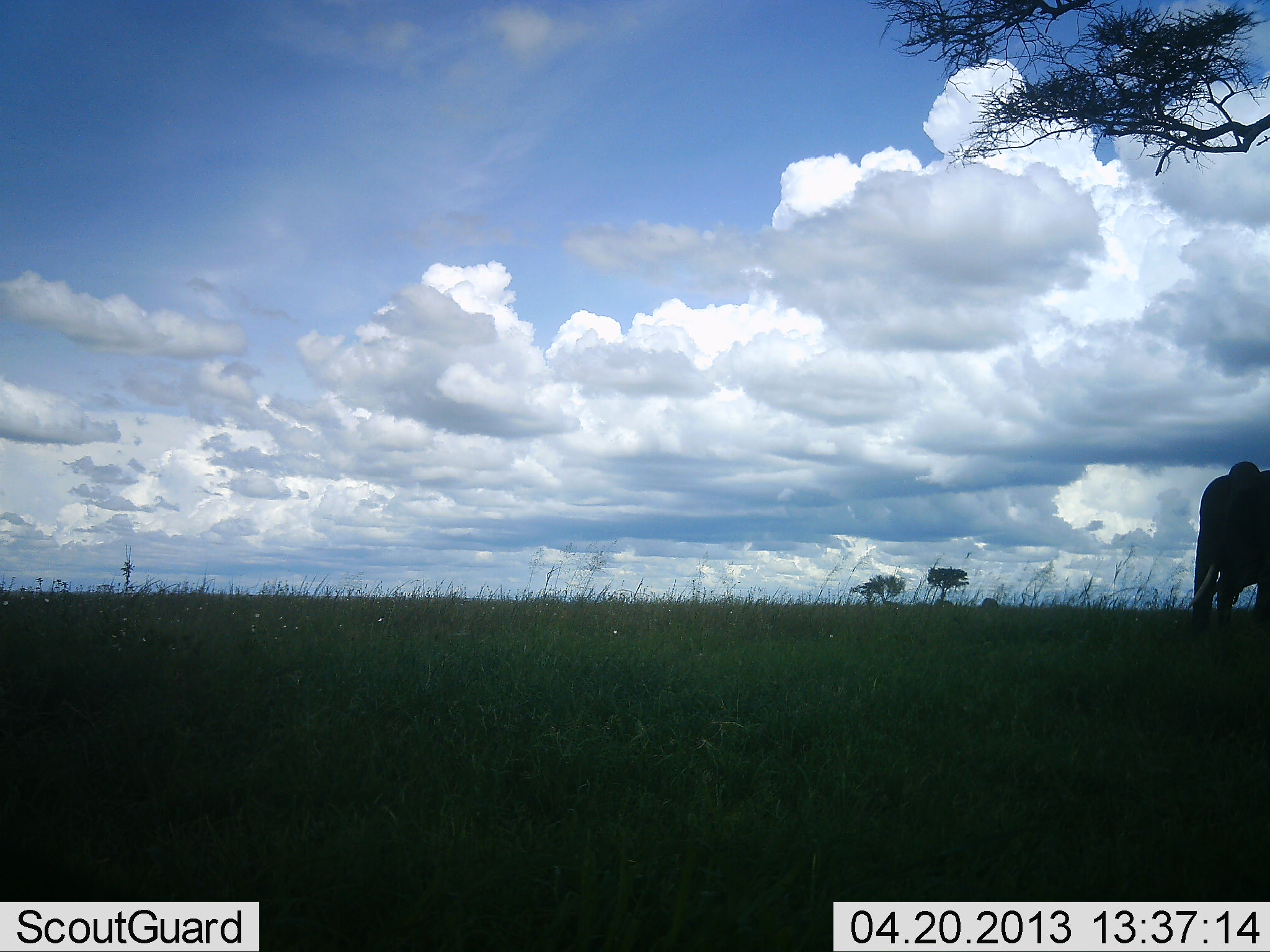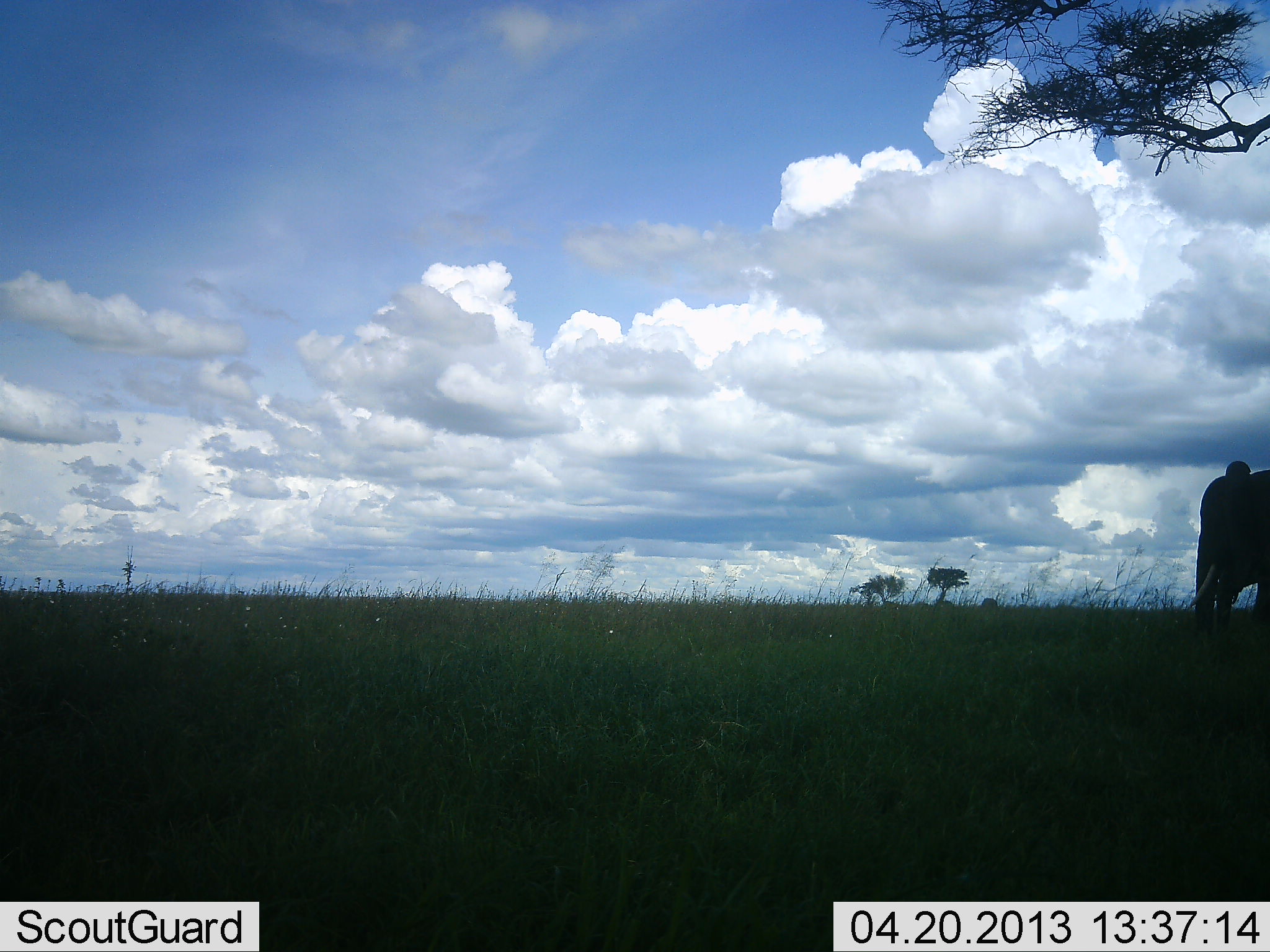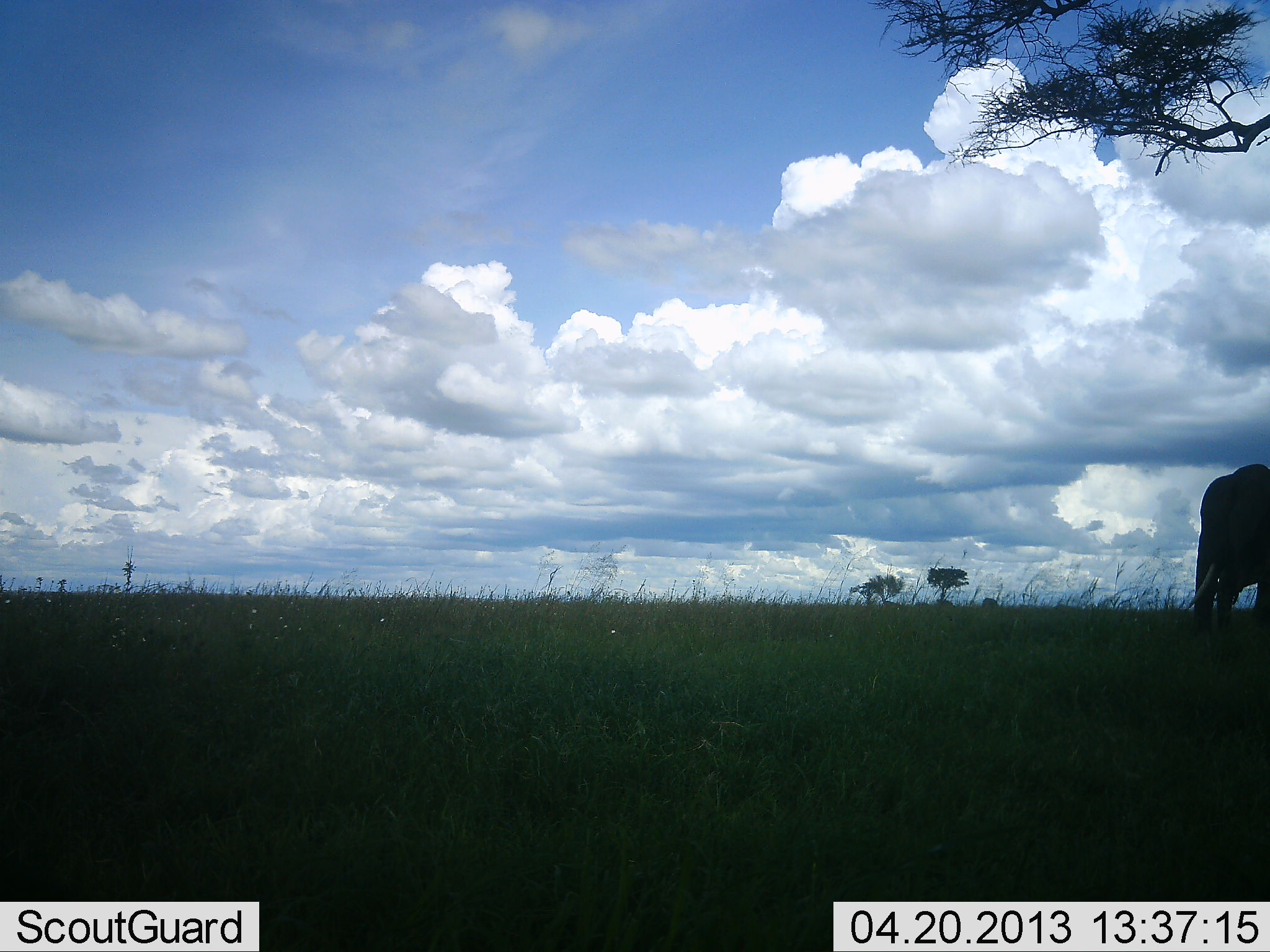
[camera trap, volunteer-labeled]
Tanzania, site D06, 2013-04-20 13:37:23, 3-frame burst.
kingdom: Animalia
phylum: Chordata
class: Mammalia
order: Proboscidea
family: Elephantidae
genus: Loxodonta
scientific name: Loxodonta africana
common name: african bush elephant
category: elephant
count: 1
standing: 77%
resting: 0%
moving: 15%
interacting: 0%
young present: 0%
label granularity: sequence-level